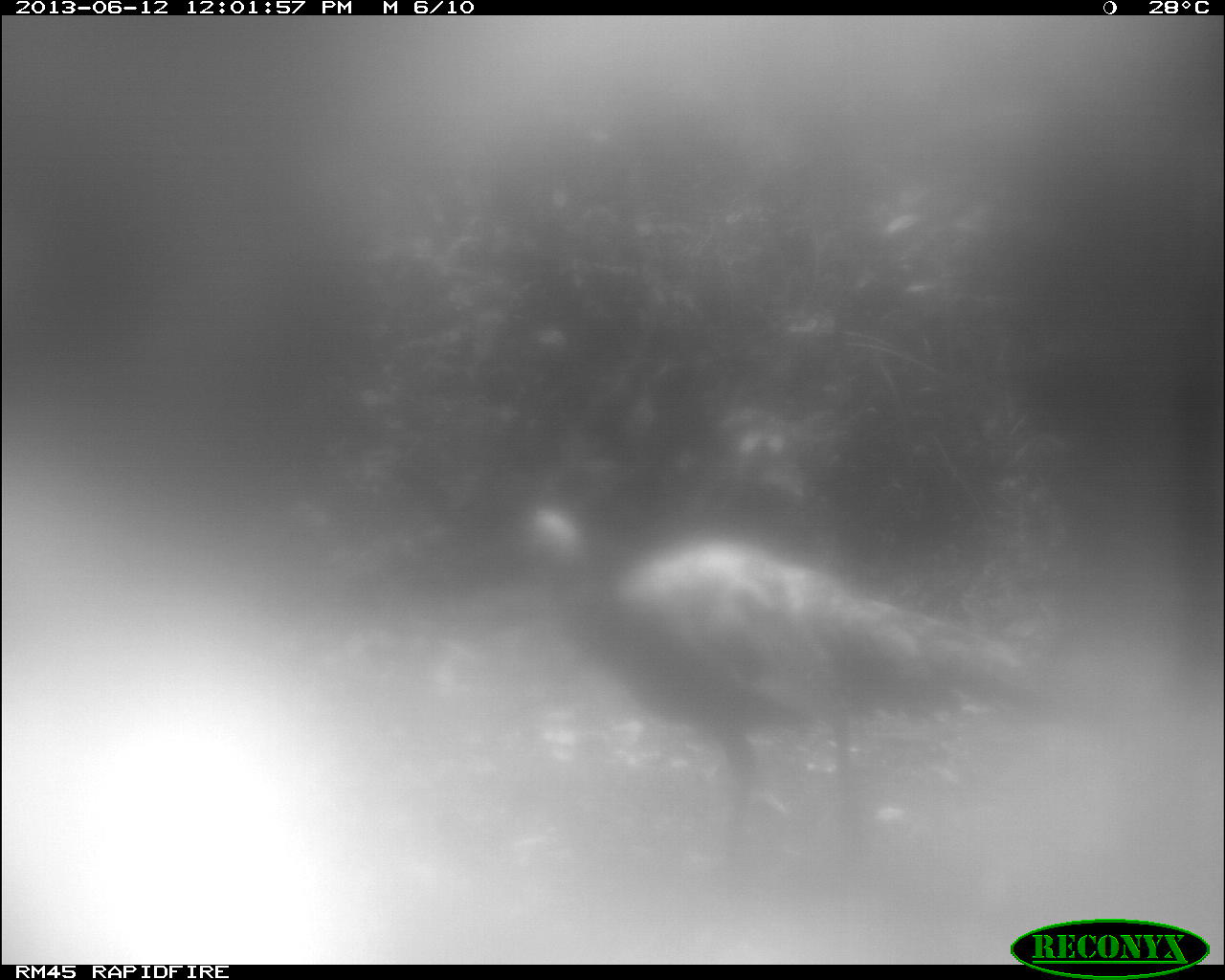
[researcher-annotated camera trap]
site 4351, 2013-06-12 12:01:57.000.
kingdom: Animalia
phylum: Chordata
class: Aves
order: Galliformes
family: Phasianidae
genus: Meleagris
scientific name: Meleagris ocellata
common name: ocellated turkey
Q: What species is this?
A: Meleagris ocellata (ocellated turkey).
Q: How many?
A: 1.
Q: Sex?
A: Male.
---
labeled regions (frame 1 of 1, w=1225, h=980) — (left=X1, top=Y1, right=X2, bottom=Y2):
meleagris ocellata: (left=508, top=499, right=1090, bottom=900)